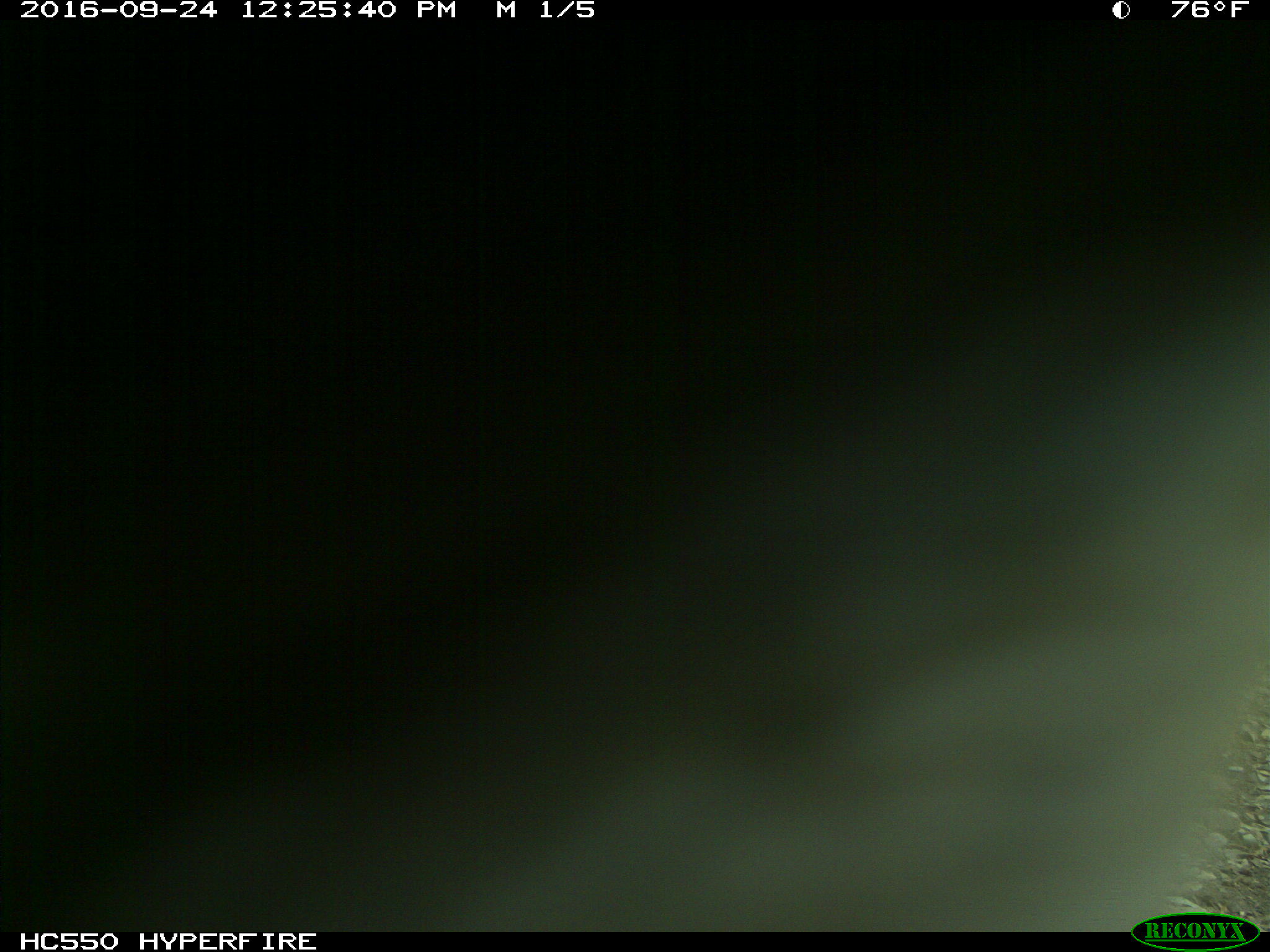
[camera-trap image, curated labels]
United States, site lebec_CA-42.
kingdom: Animalia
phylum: Chordata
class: Mammalia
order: Artiodactyla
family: Bovidae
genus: Bos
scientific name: Bos taurus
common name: domestic cow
Bos taurus (domestic cow).